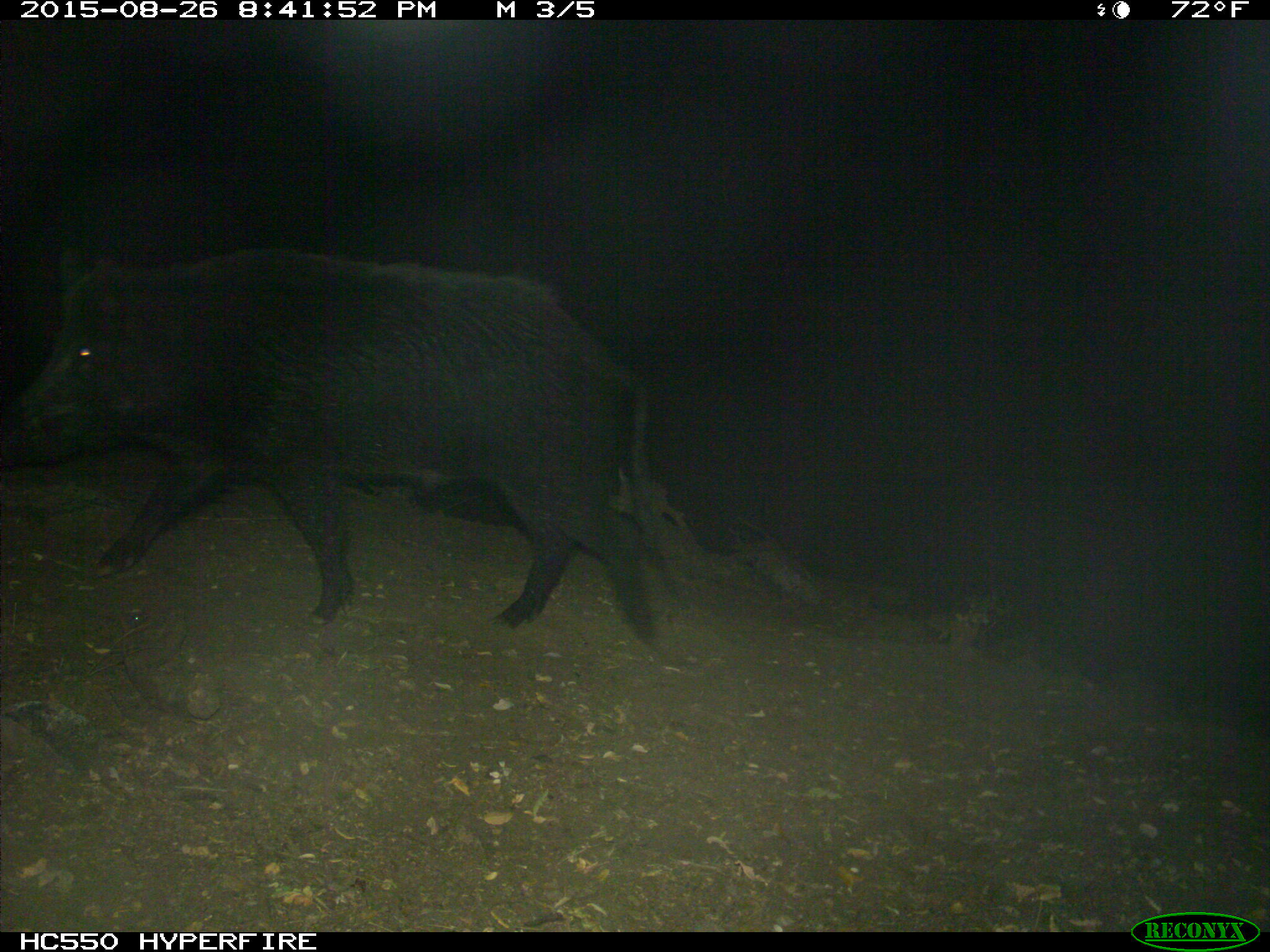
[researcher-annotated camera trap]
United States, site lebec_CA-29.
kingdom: Animalia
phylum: Chordata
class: Mammalia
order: Artiodactyla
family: Suidae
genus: Sus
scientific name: Sus scrofa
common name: wild boar